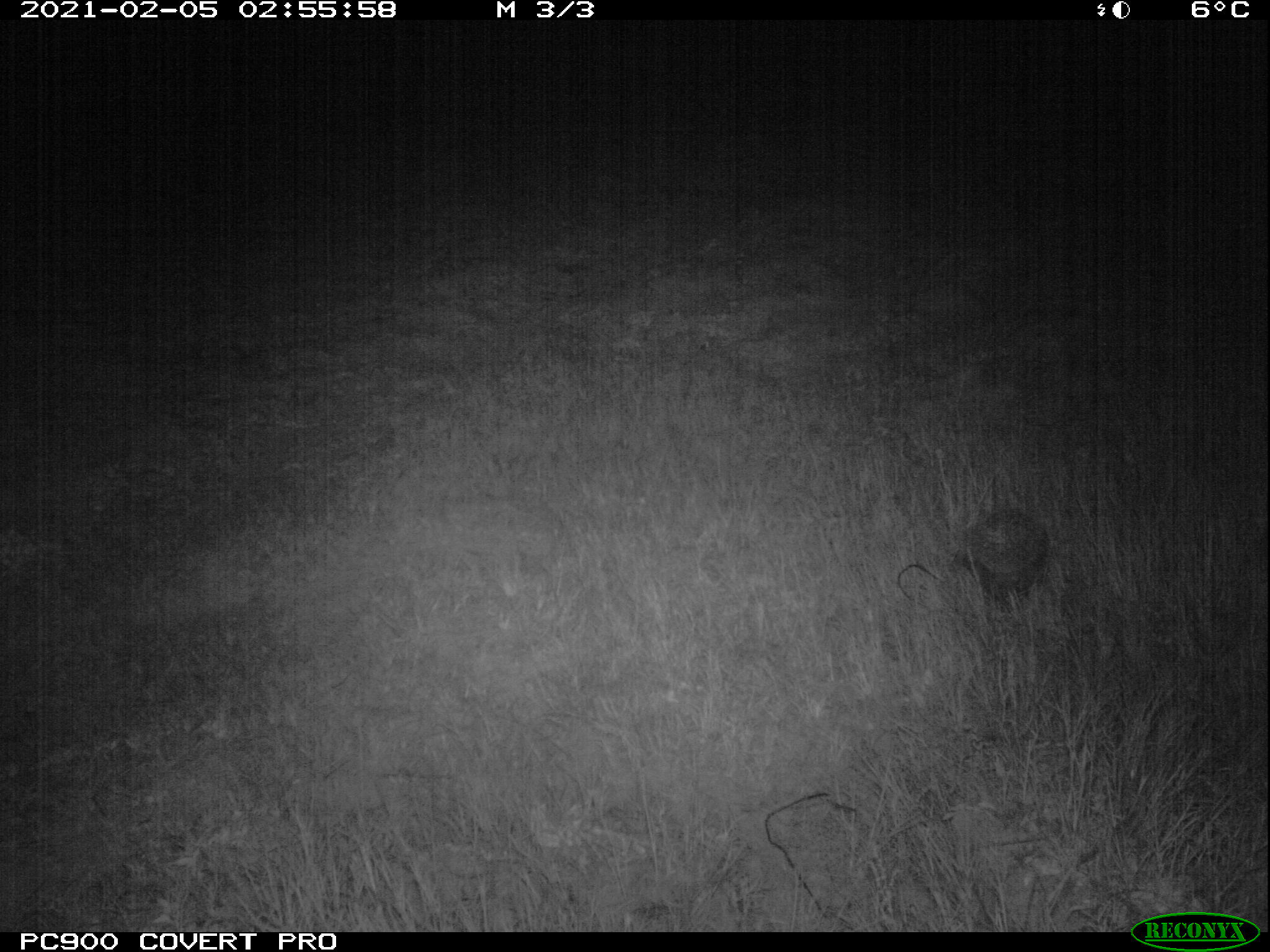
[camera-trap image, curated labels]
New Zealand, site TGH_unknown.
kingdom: Animalia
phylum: Chordata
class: Mammalia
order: Eulipotyphla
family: Erinaceidae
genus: Erinaceus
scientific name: Erinaceus europaeus europaeus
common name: european hedgehog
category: hedgehog